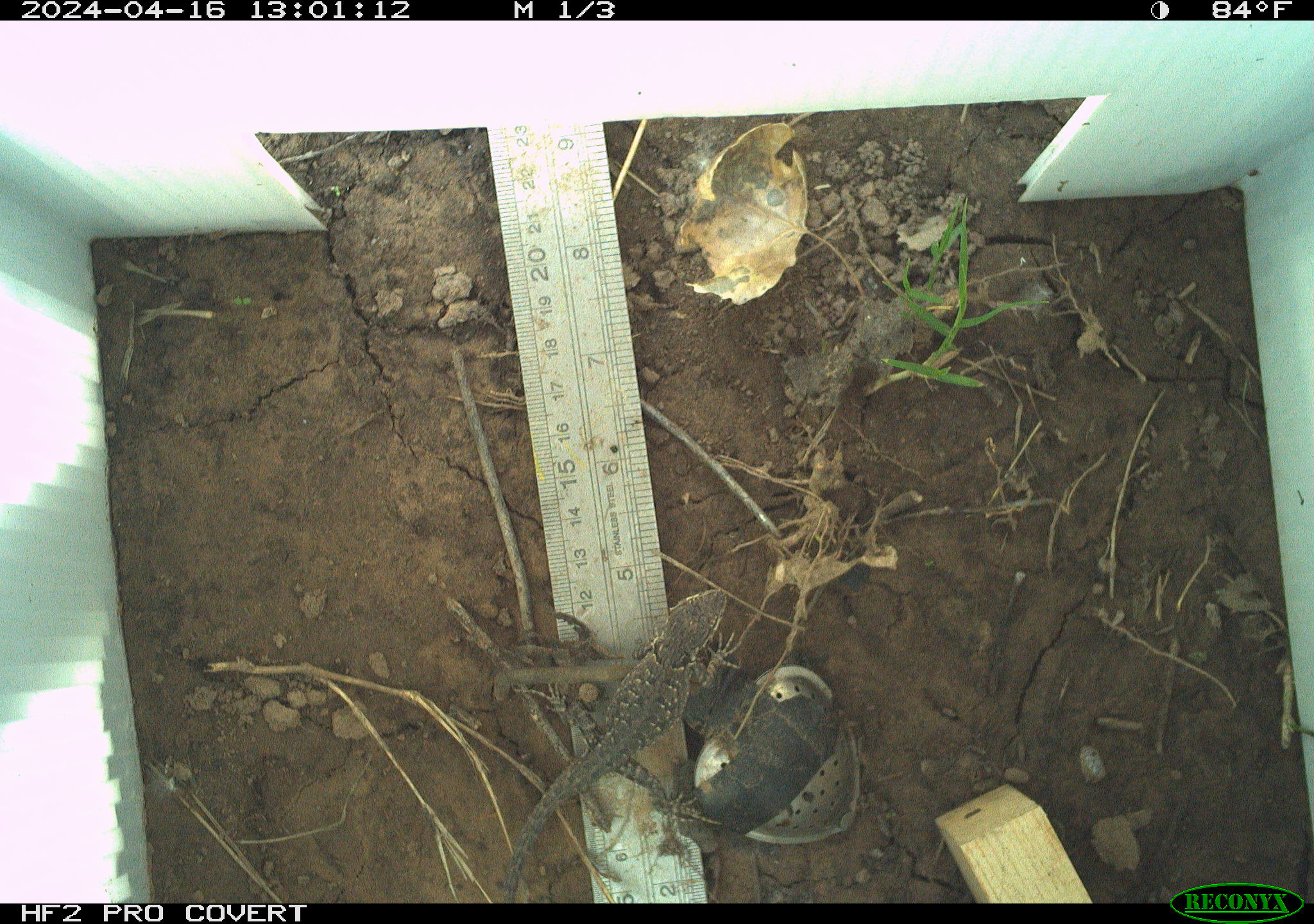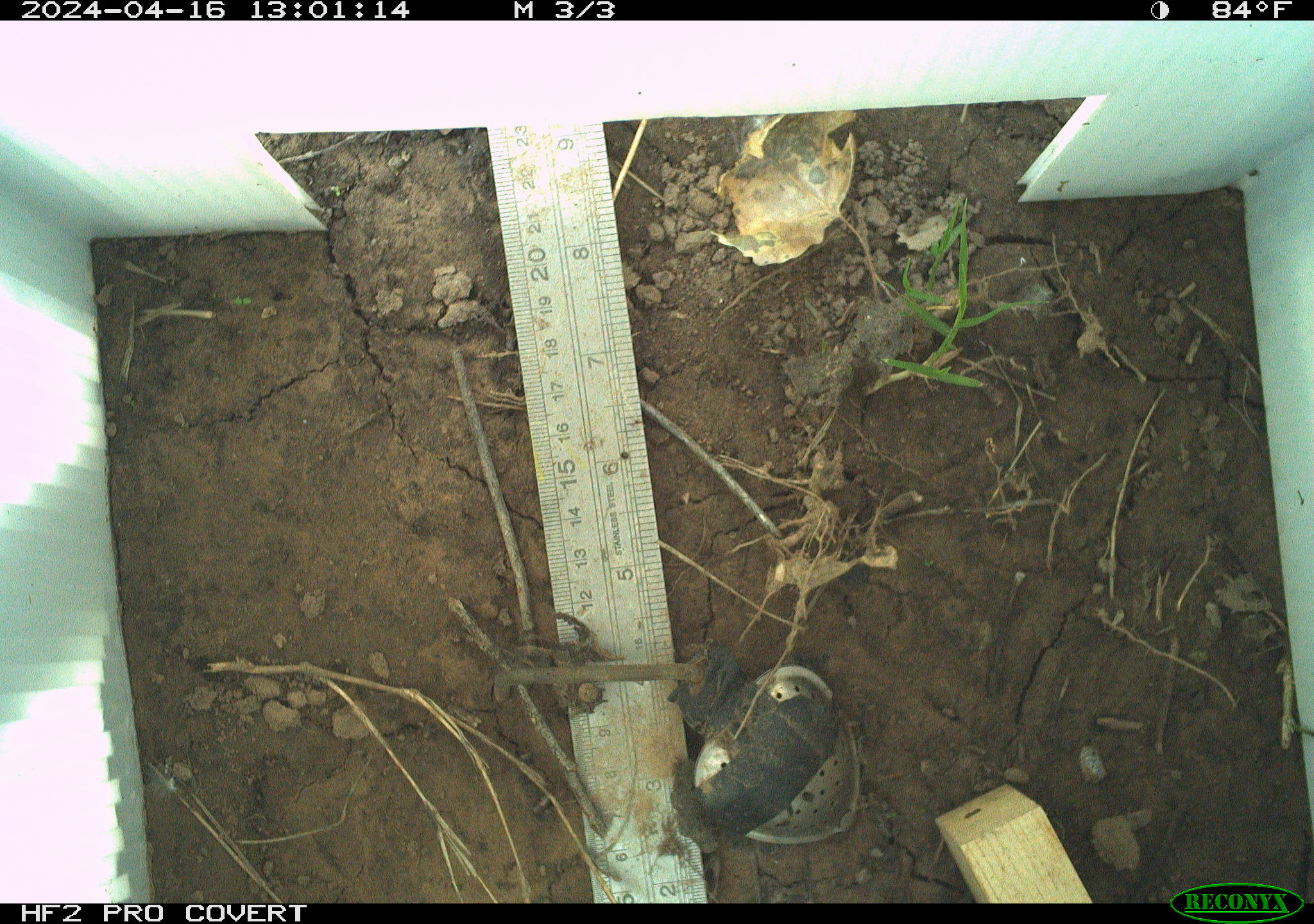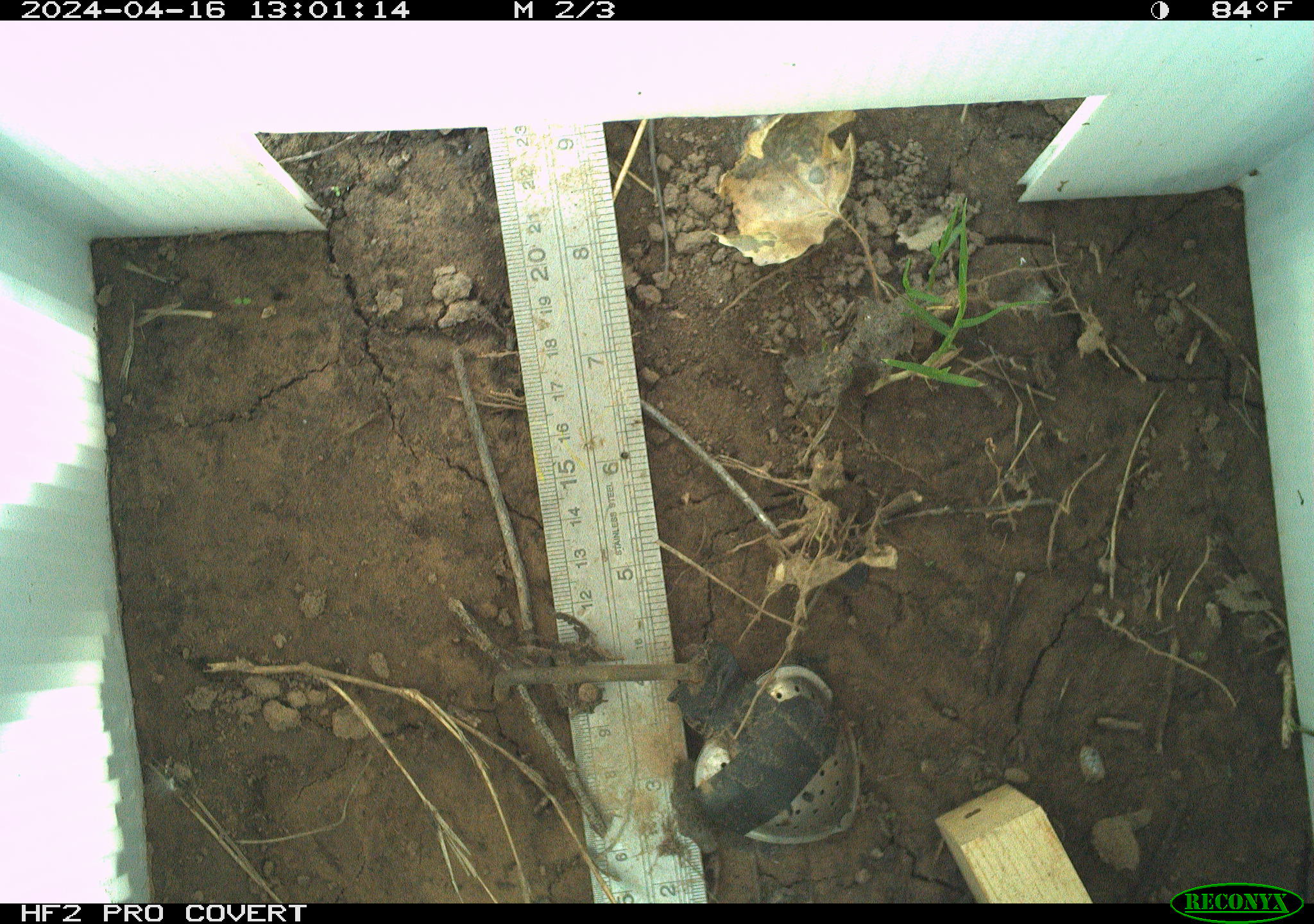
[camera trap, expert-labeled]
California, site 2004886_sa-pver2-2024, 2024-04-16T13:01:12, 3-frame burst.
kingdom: Animalia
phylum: Chordata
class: Reptilia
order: Squamata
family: Phrynosomatidae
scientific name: Phrynosomatidae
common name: phrynosomatid lizards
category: phrynosomatidae family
Phrynosomatidae family (phrynosomatid lizards) (Phrynosomatidae).